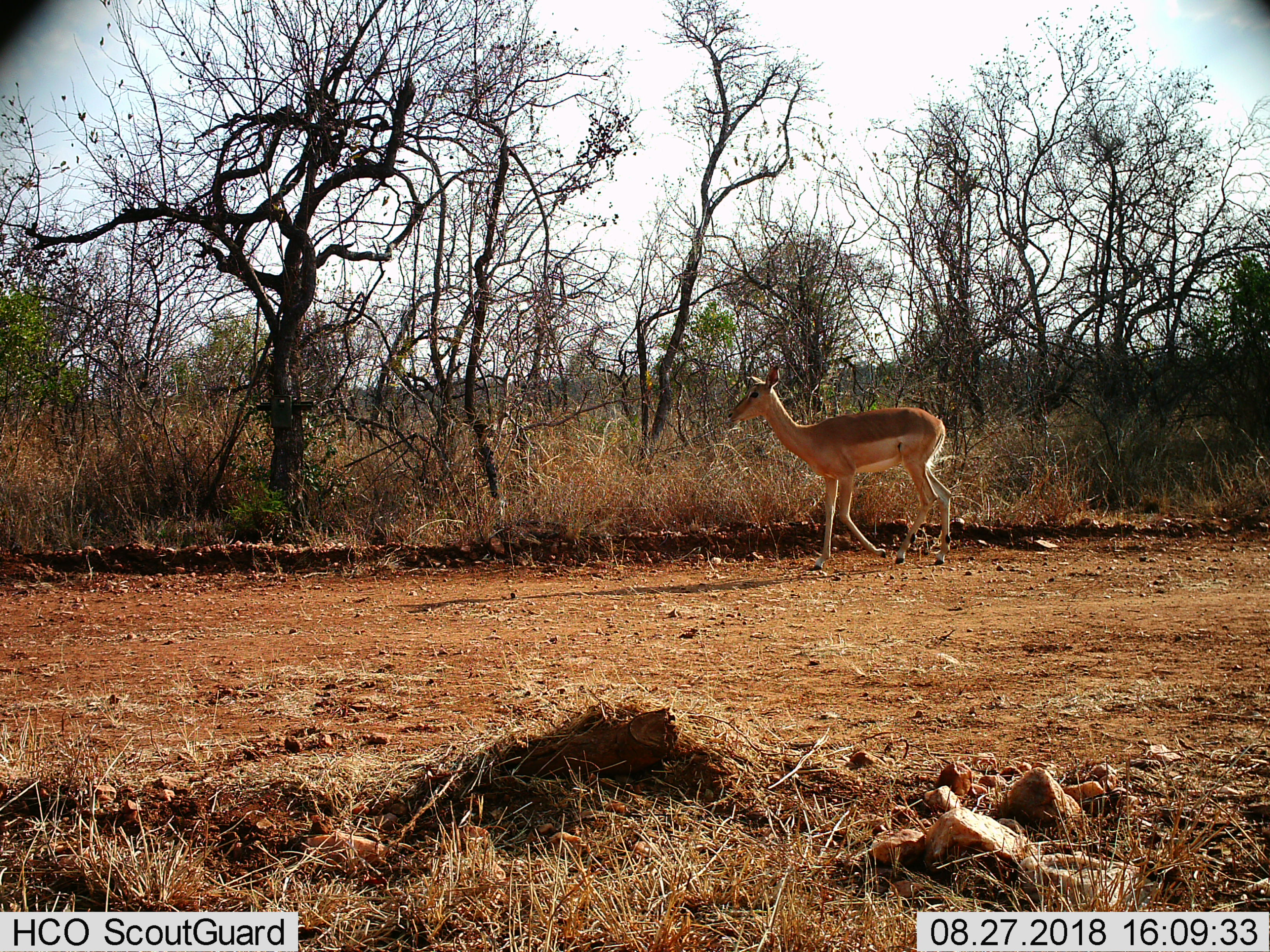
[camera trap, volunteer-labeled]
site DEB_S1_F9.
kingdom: Animalia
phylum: Chordata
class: Mammalia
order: Artiodactyla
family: Bovidae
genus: Aepyceros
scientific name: Aepyceros melampus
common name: impala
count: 1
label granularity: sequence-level